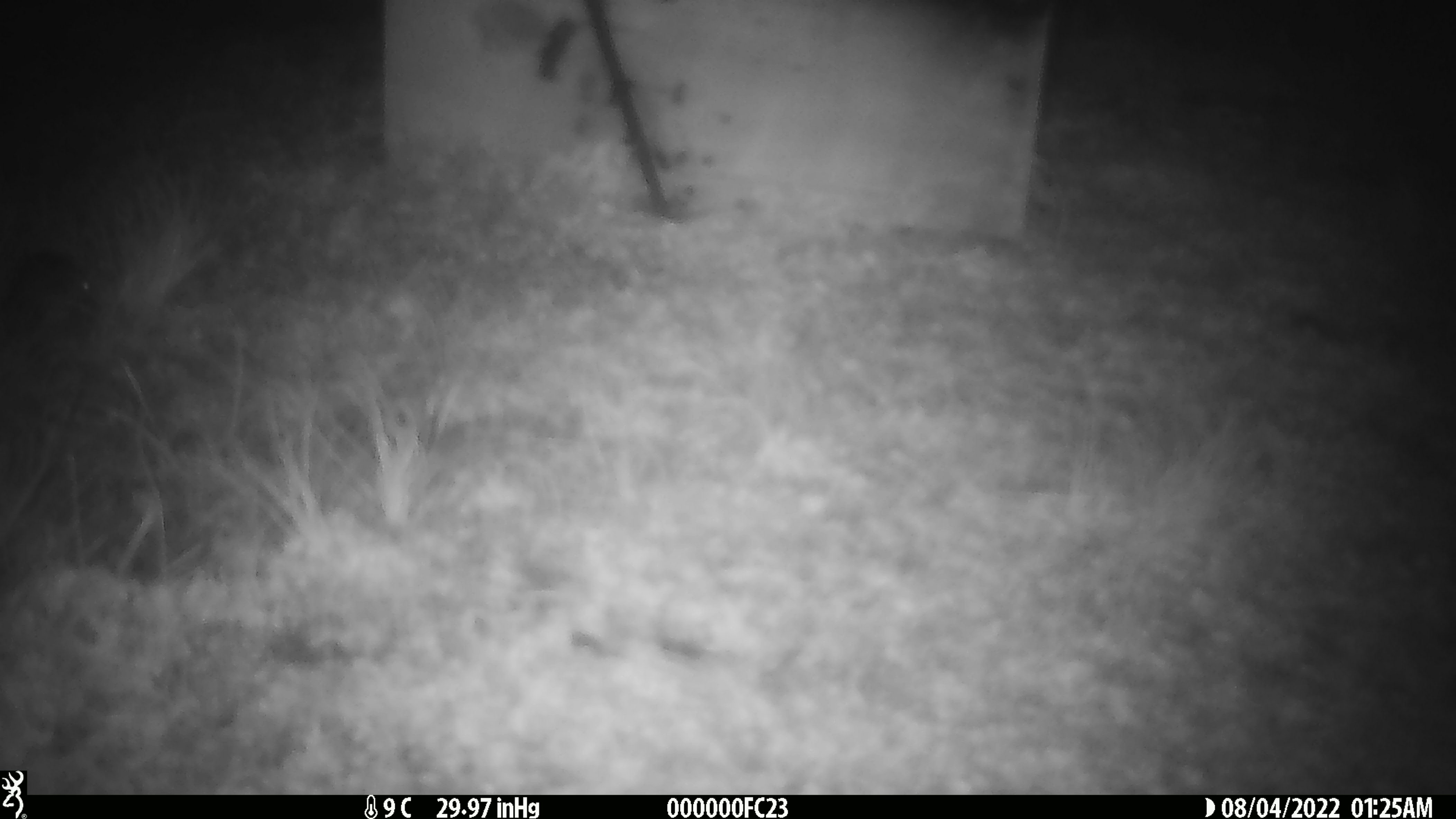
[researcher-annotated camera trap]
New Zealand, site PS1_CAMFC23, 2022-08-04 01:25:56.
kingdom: Animalia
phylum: Chordata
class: Mammalia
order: Rodentia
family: Muridae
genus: Mus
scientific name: Mus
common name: mouse